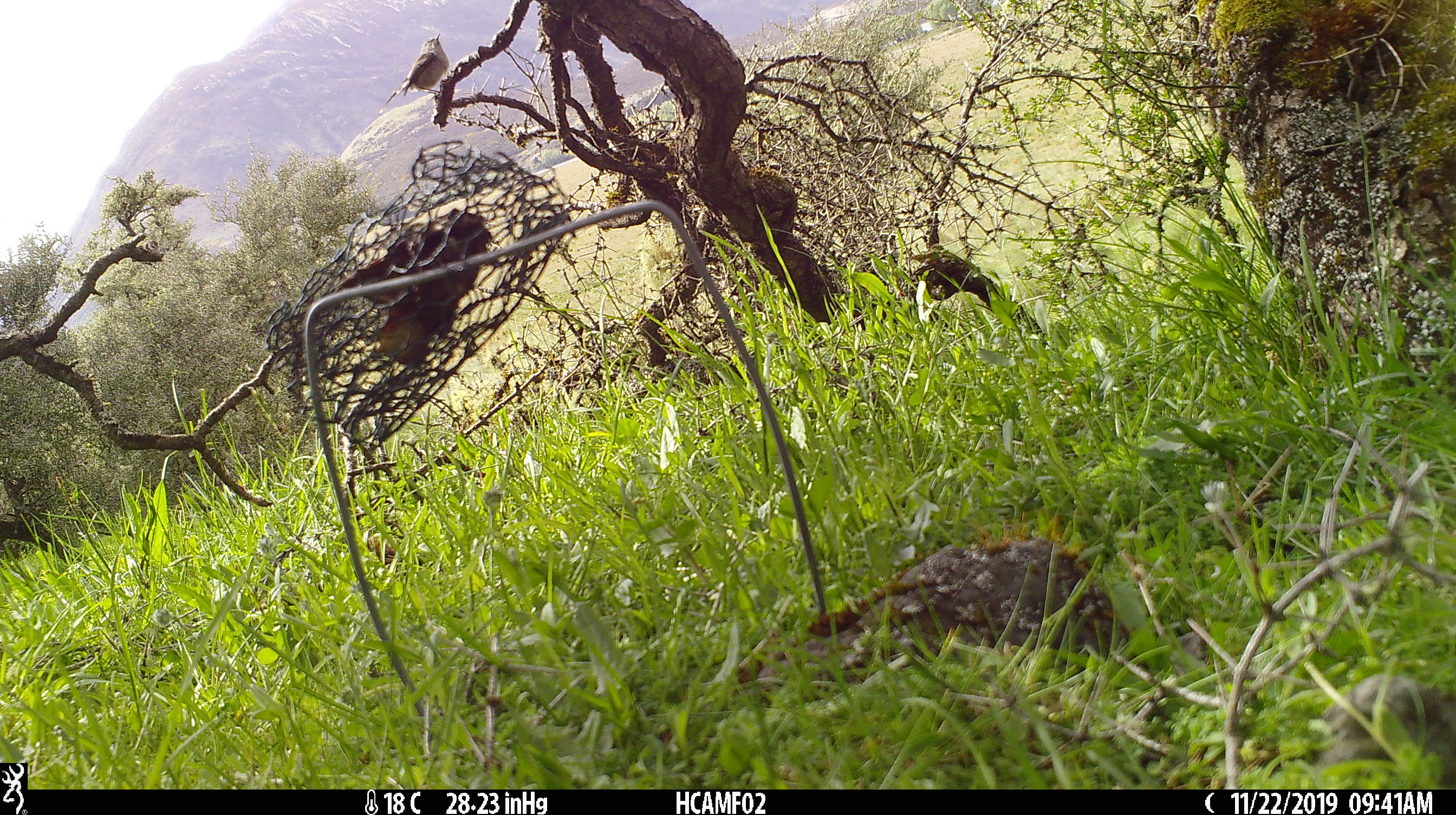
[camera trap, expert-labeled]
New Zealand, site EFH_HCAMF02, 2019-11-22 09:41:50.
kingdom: Animalia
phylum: Chordata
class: Aves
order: Passeriformes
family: Motacillidae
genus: Anthus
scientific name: Anthus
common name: pipit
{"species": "pipit (Anthus)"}